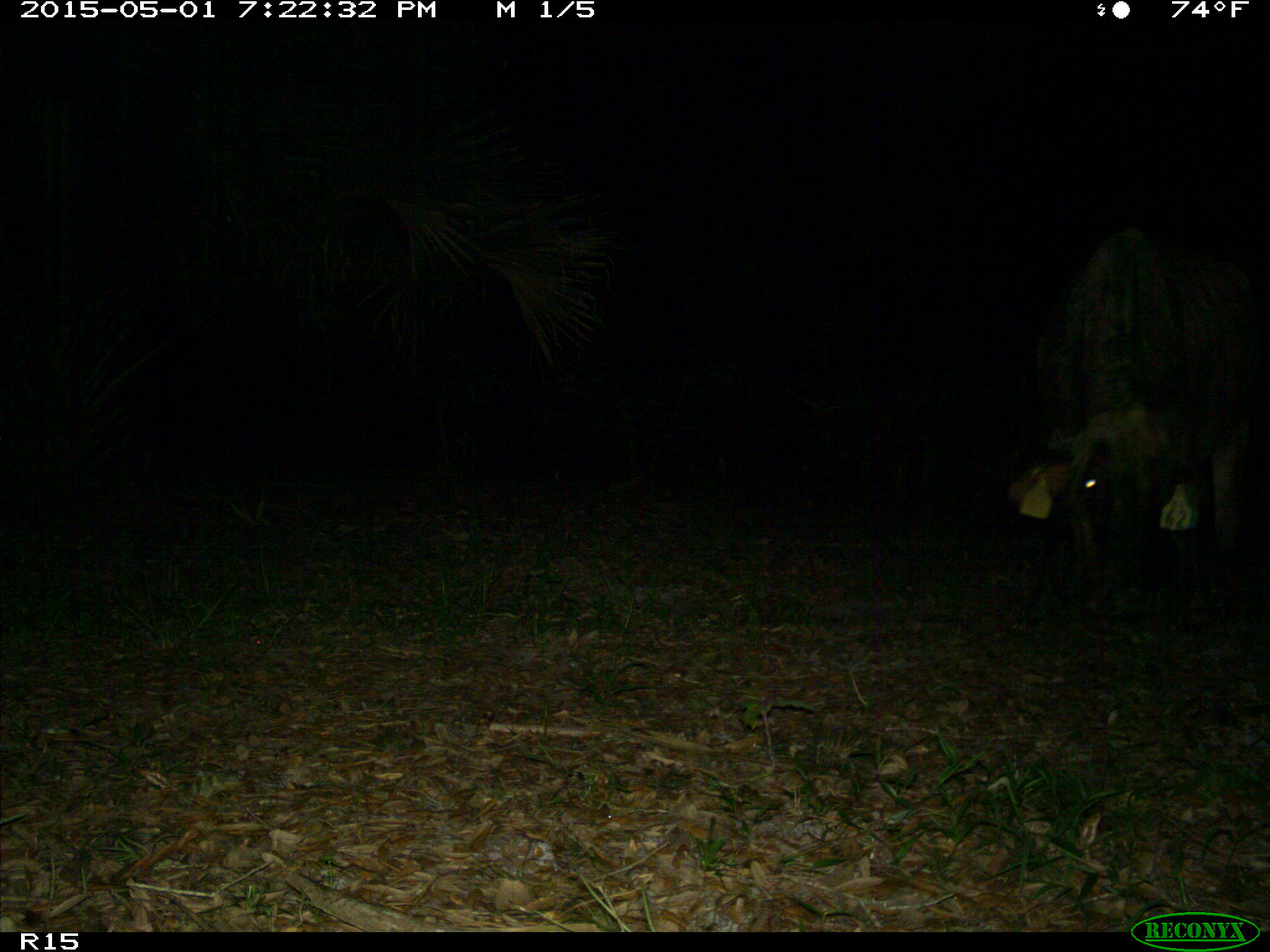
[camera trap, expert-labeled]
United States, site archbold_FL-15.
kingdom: Animalia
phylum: Chordata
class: Mammalia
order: Artiodactyla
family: Bovidae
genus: Bos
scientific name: Bos taurus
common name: domestic cow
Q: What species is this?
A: Bos taurus (domestic cow).